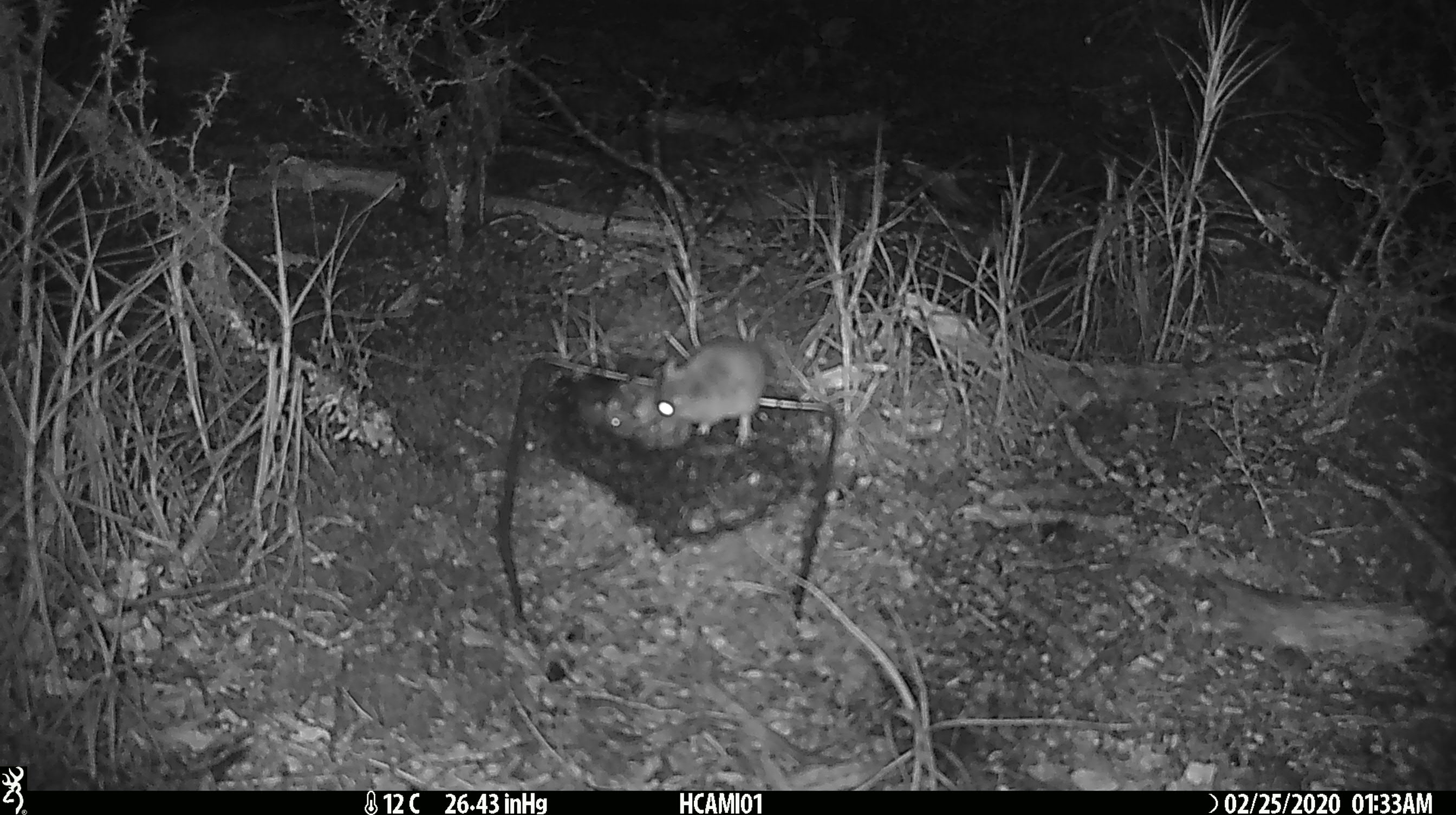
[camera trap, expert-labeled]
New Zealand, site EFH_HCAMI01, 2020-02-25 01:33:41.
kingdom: Animalia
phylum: Chordata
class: Mammalia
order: Rodentia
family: Muridae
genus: Mus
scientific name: Mus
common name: mouse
Mouse (Mus).